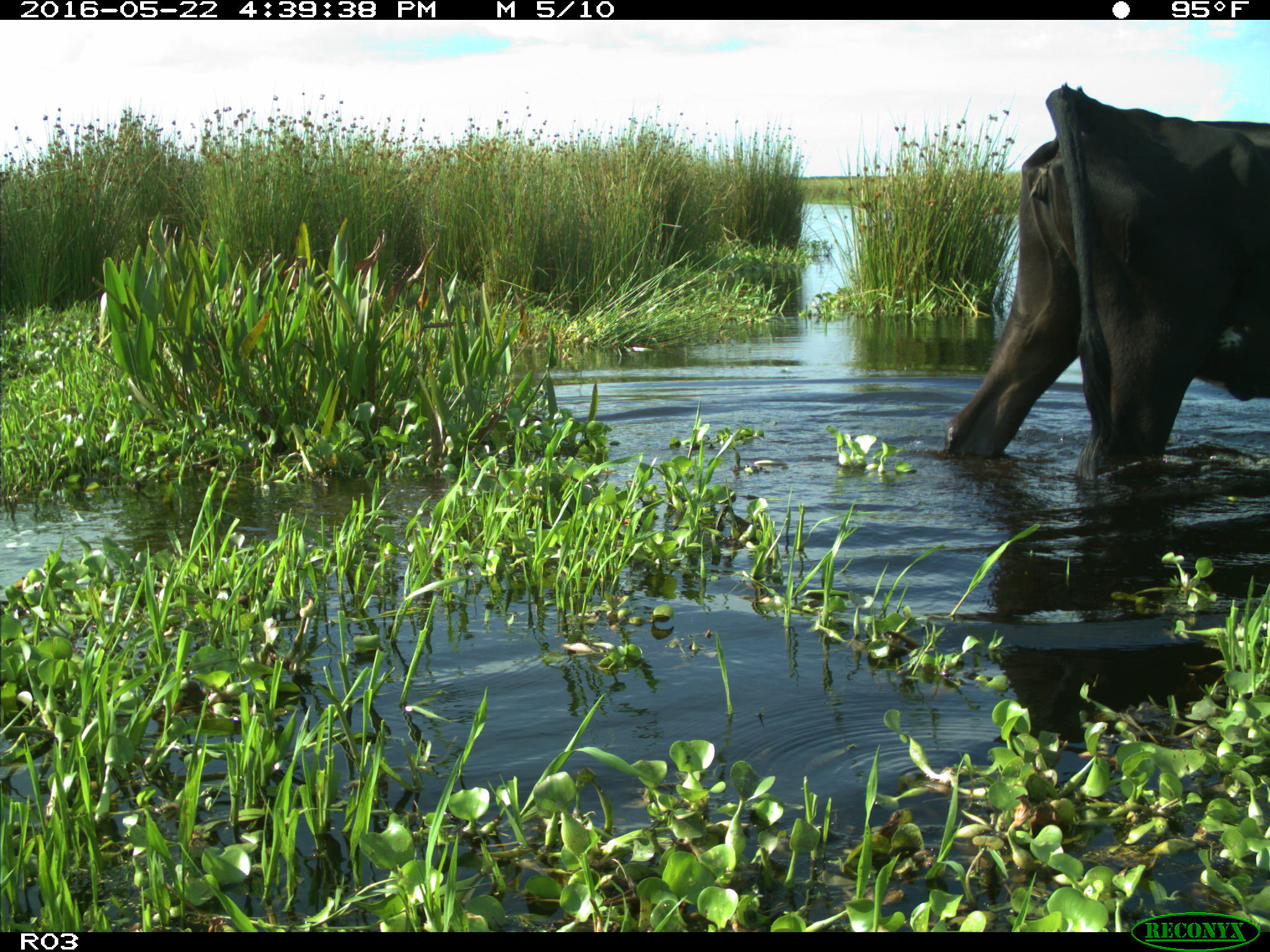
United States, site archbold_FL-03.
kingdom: Animalia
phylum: Chordata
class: Mammalia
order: Artiodactyla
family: Bovidae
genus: Bos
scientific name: Bos taurus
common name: domestic cow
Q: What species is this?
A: Bos taurus (domestic cow).